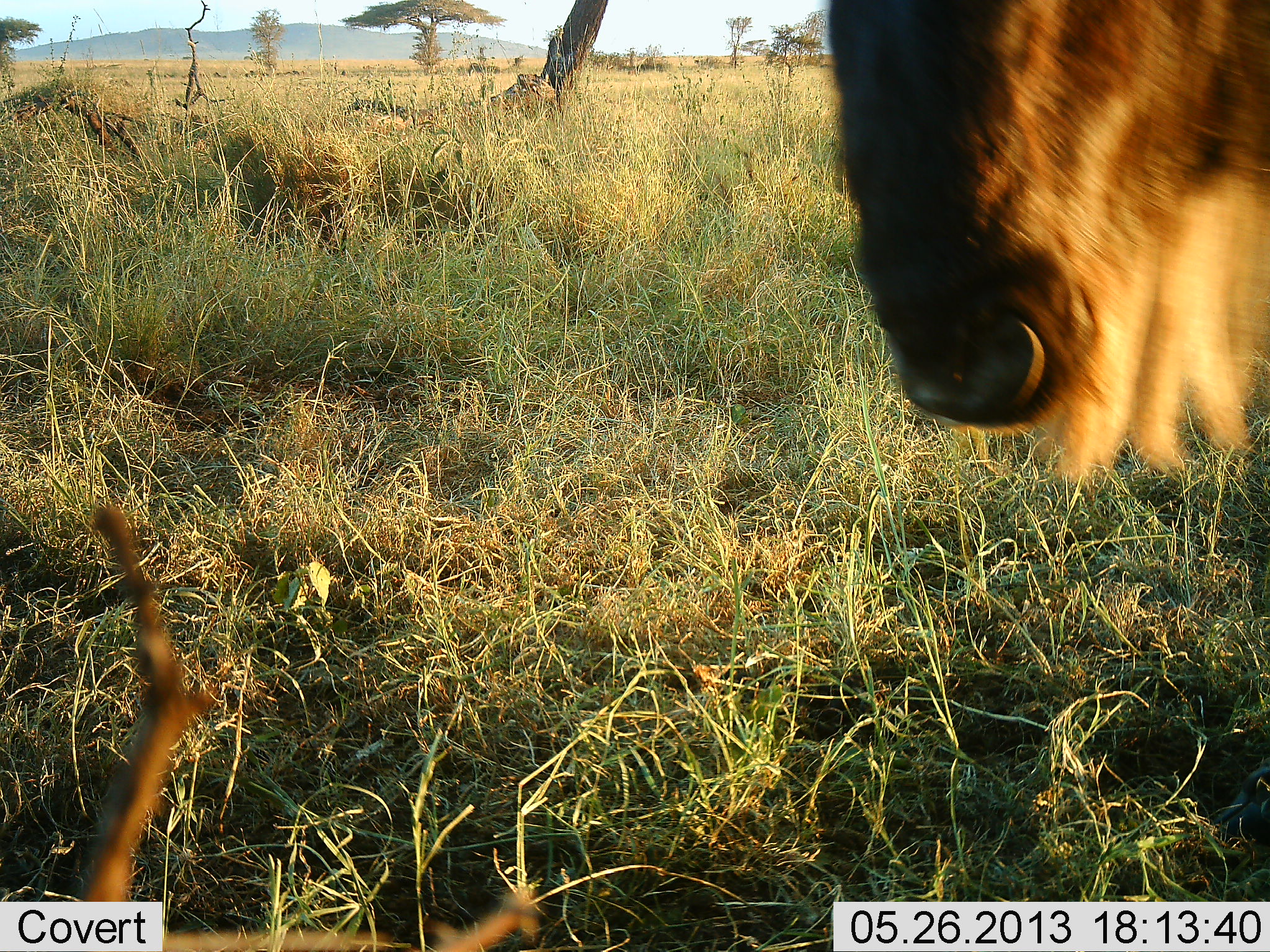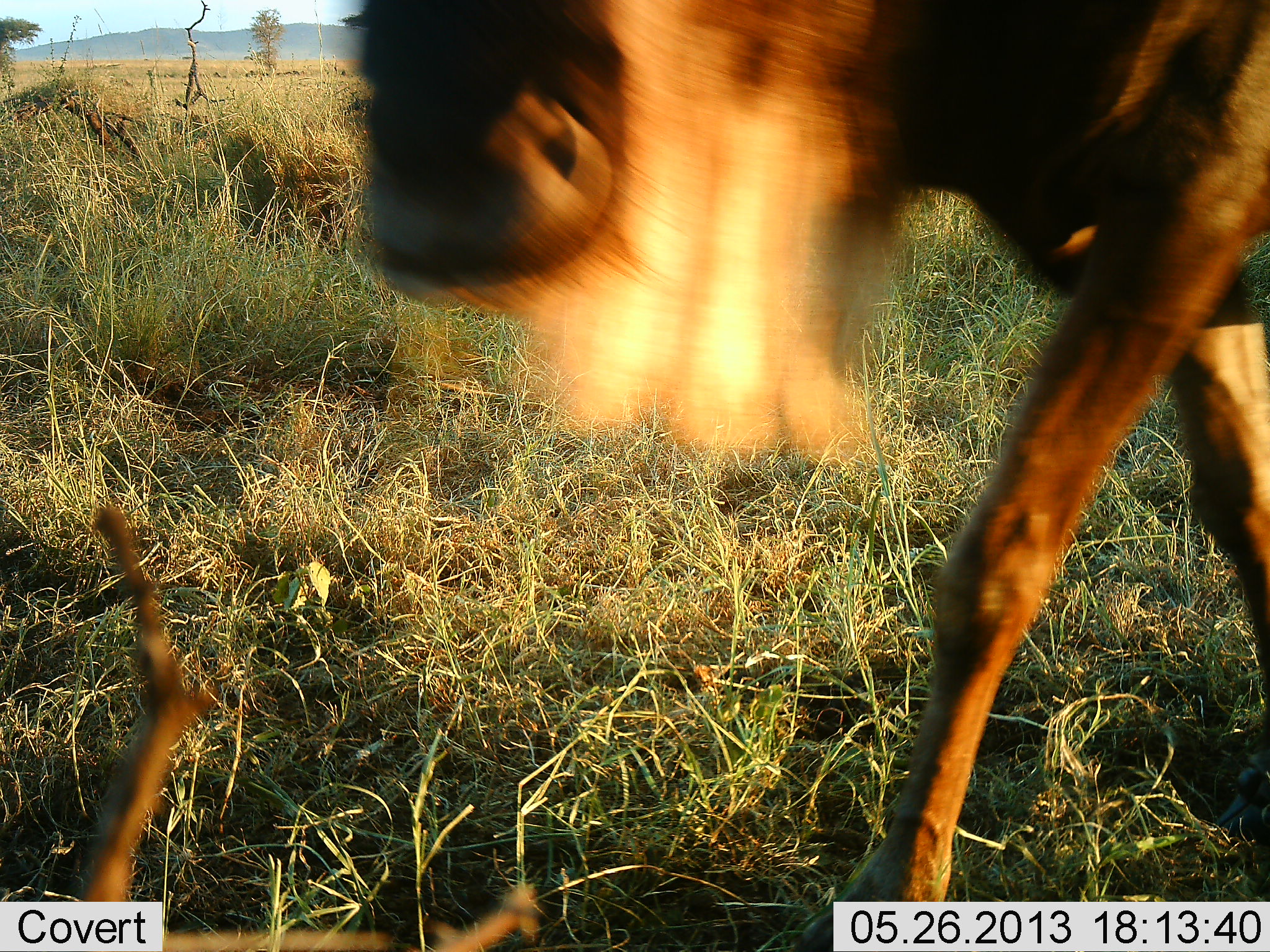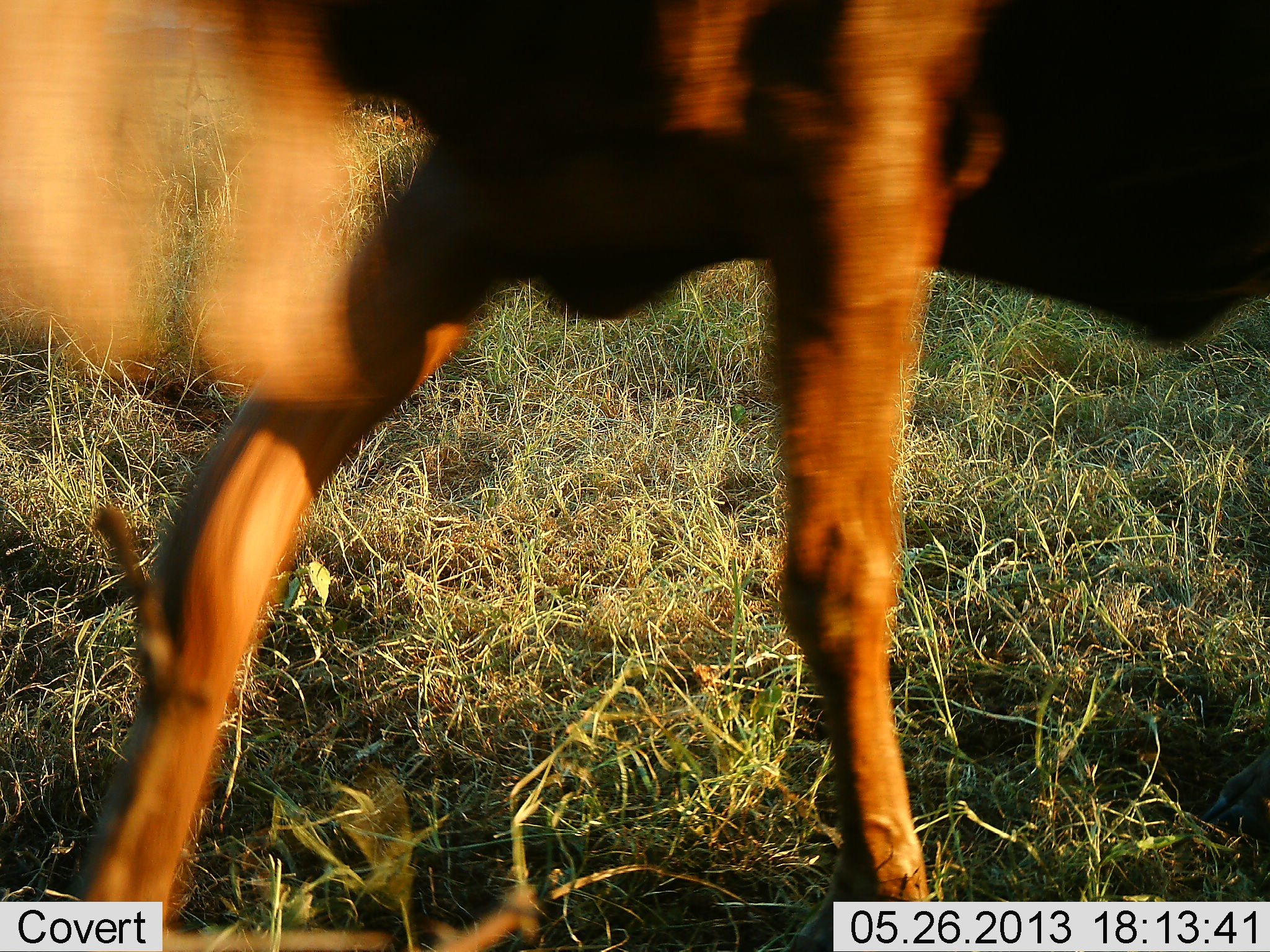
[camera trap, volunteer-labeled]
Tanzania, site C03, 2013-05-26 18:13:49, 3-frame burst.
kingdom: Animalia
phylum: Chordata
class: Mammalia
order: Artiodactyla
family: Bovidae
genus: Connochaetes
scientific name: Connochaetes taurinus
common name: blue wildebeest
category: wildebeest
Wildebeest (blue wildebeest) (Connochaetes taurinus), count 1. Behavior (volunteer vote fractions): standing 6%, resting 0%, moving 100%, interacting 0%. Young present (vote fraction): 0%. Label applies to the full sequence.